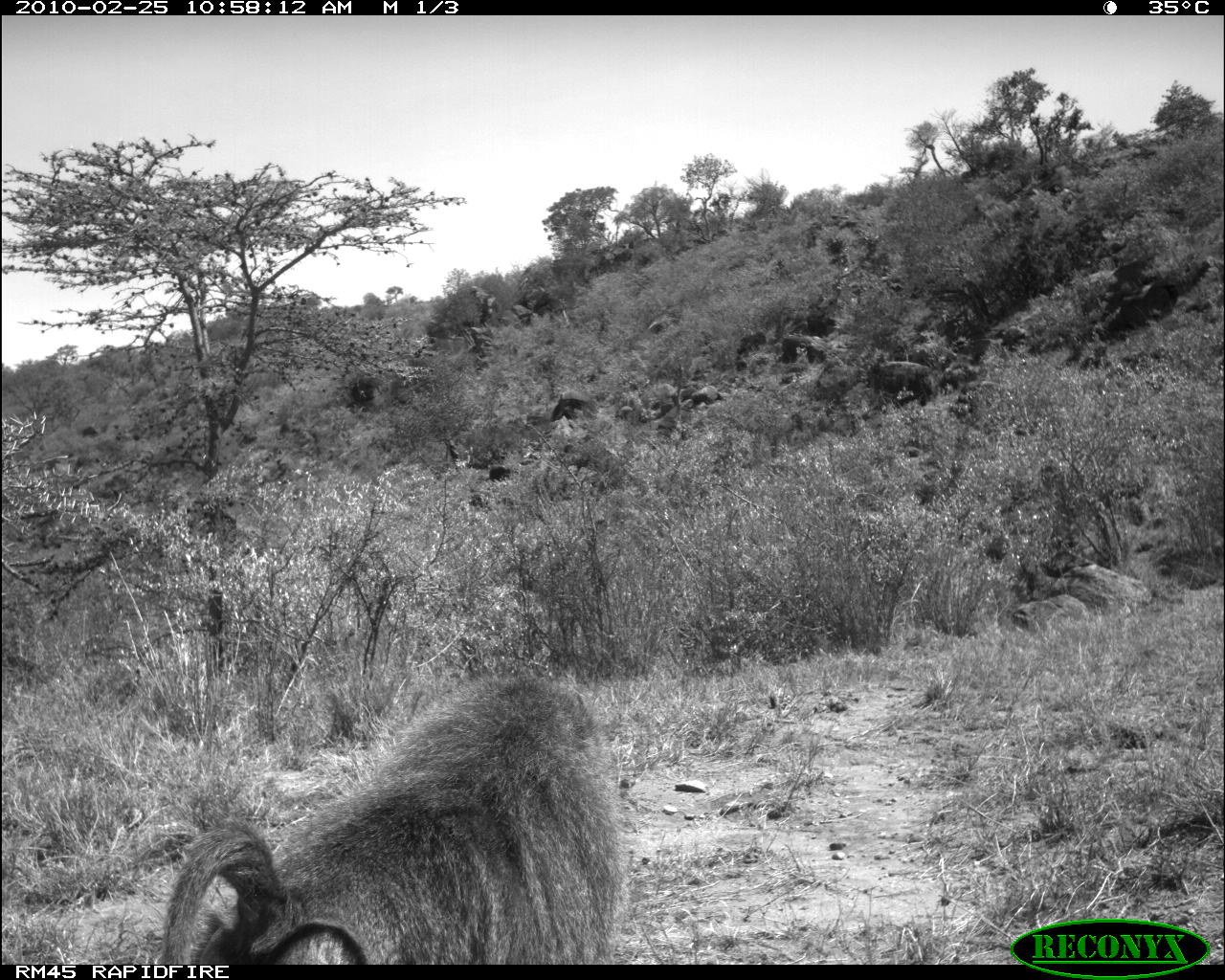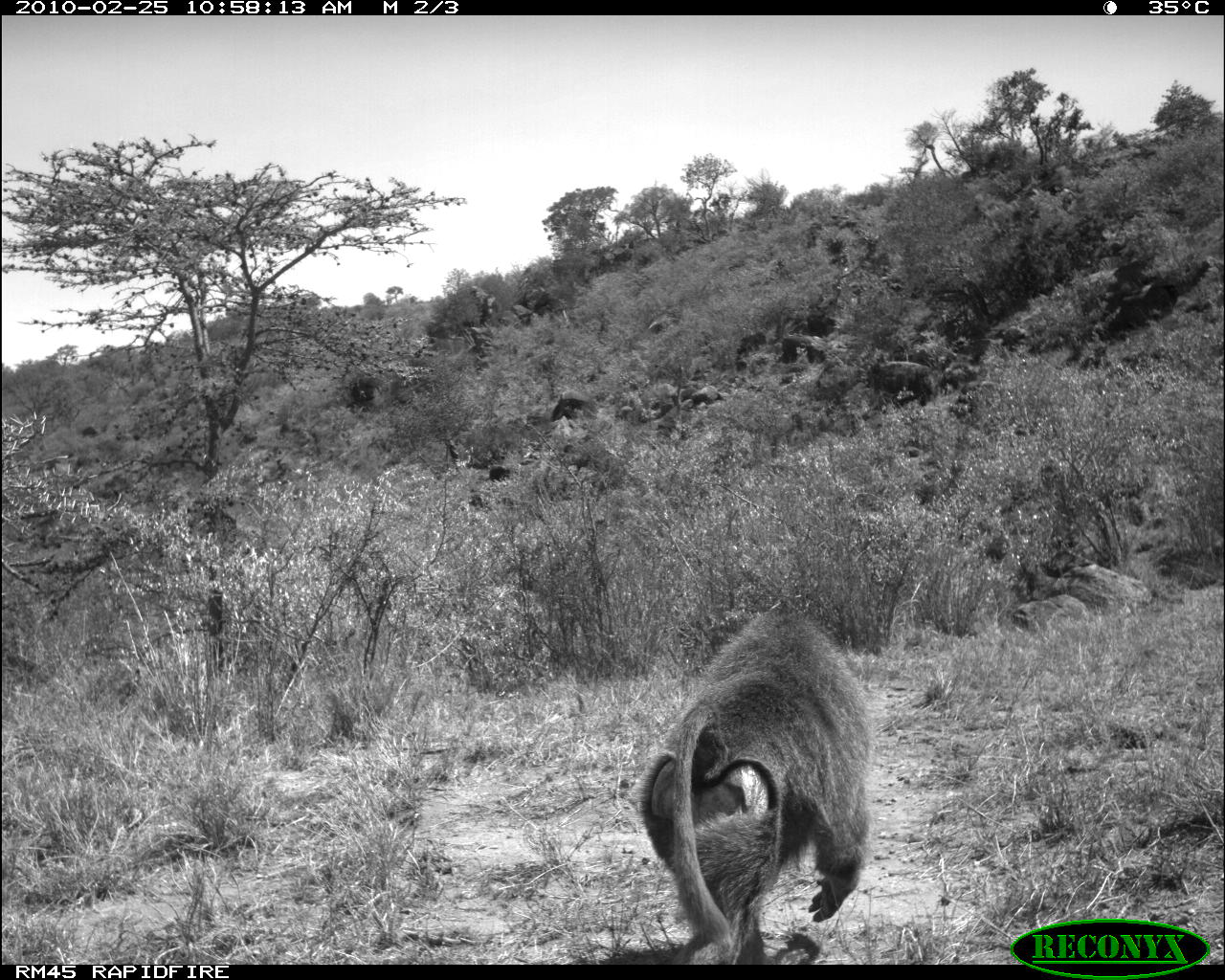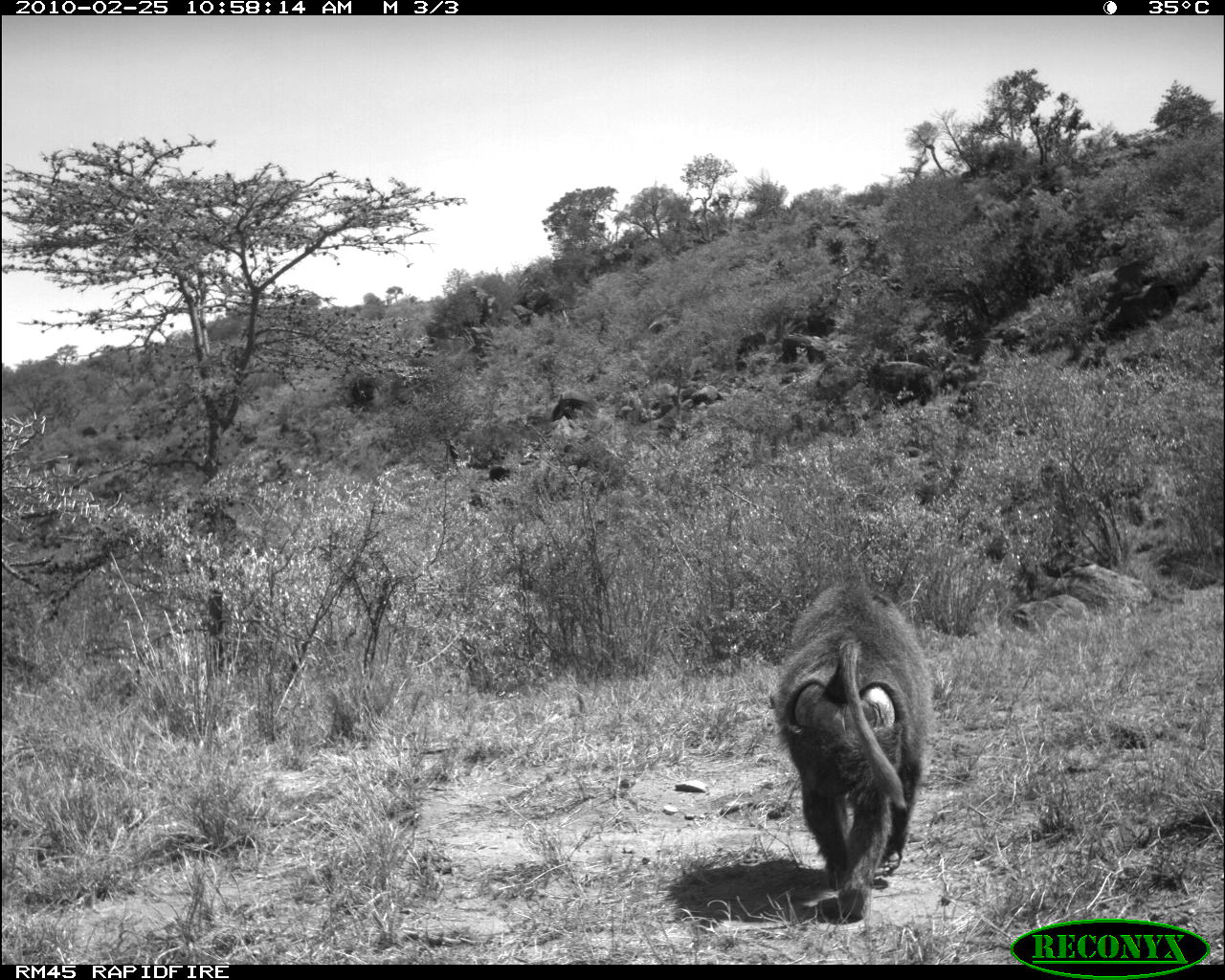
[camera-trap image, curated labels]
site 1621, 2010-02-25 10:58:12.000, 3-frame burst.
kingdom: Animalia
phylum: Chordata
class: Mammalia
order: Primates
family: Cercopithecidae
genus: Papio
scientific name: Papio anubis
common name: olive baboon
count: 1